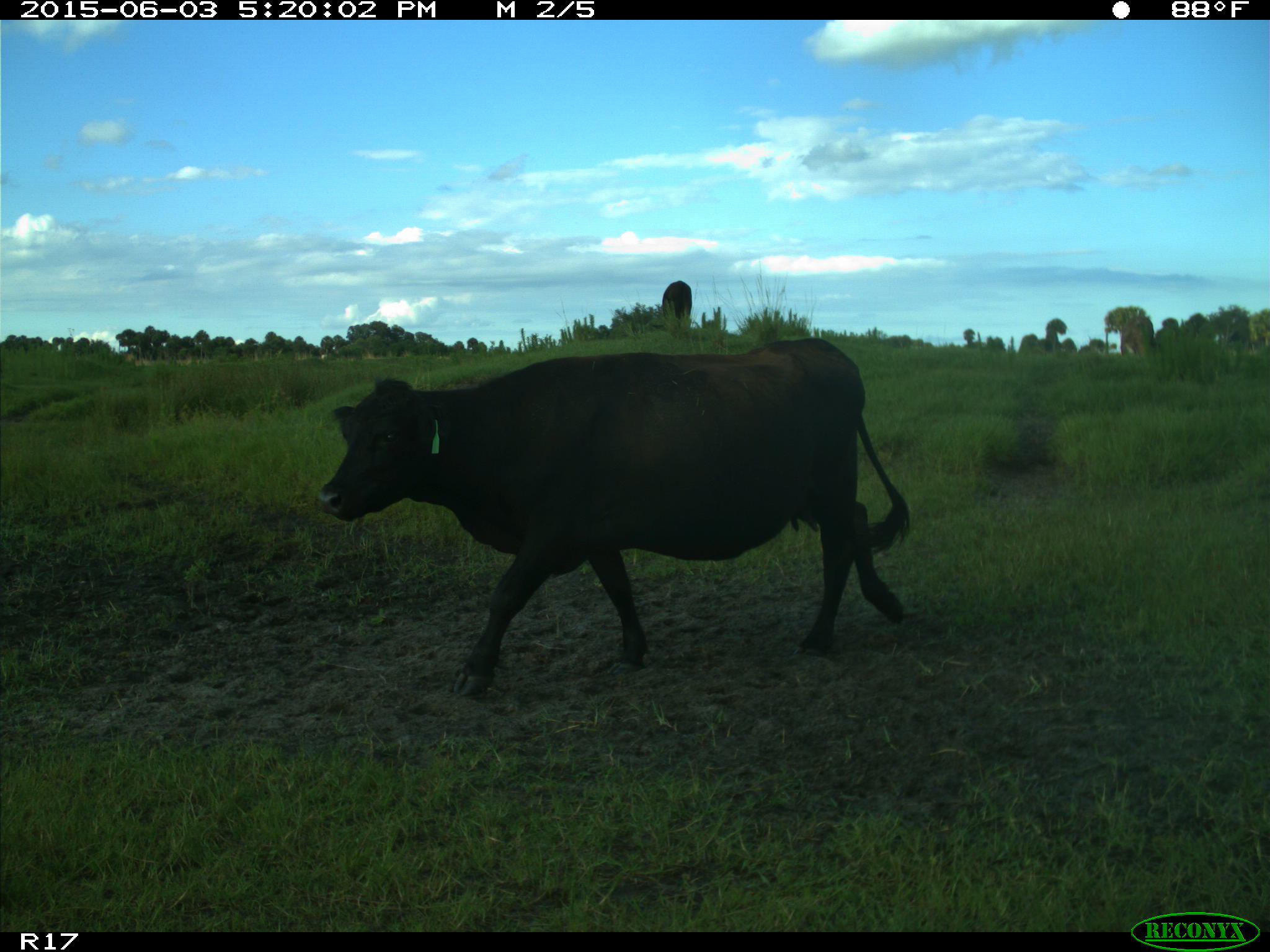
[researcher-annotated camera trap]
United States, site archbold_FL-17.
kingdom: Animalia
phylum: Chordata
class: Mammalia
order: Artiodactyla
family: Bovidae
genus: Bos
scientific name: Bos taurus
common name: domestic cow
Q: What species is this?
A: Bos taurus (domestic cow).